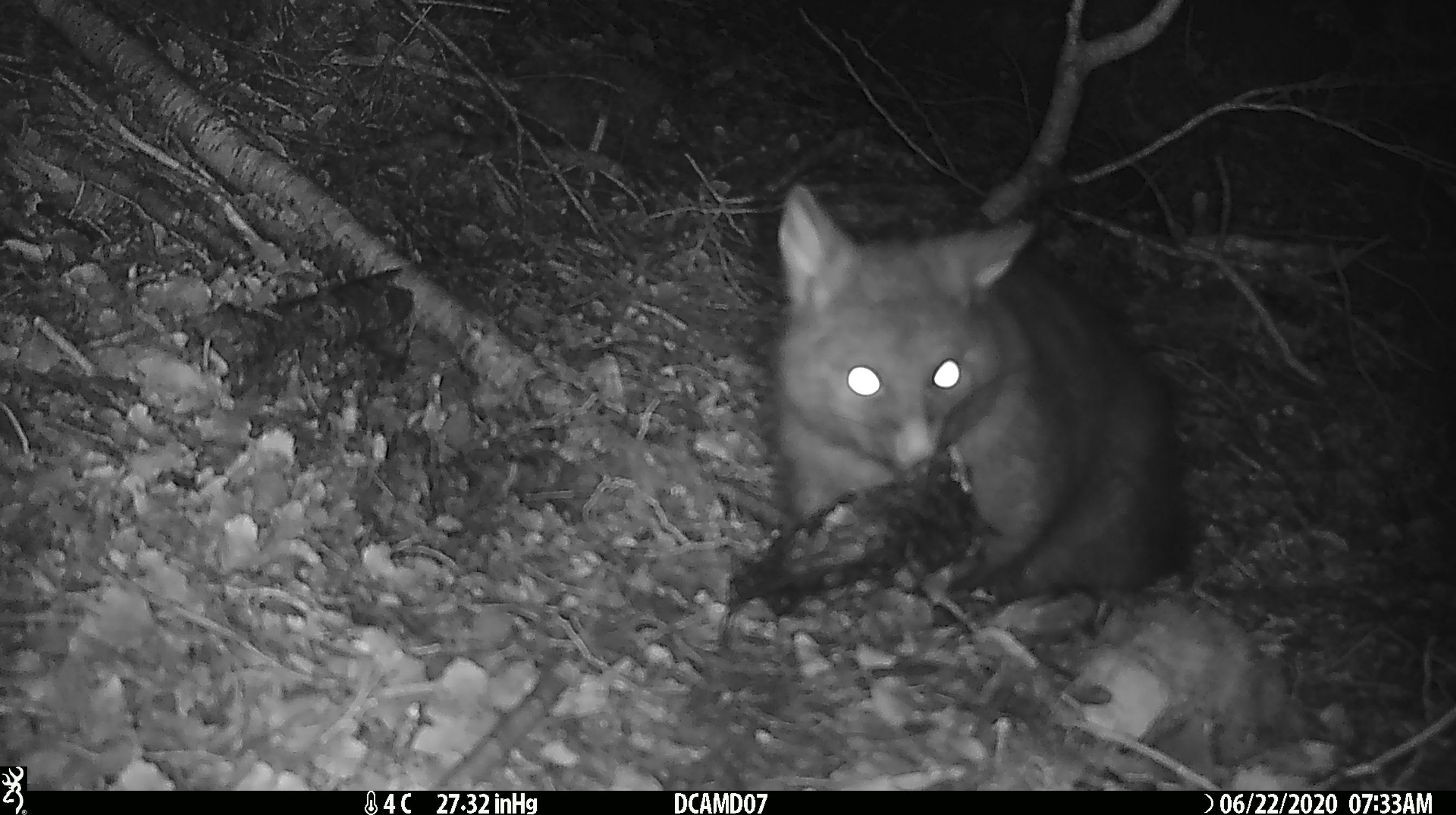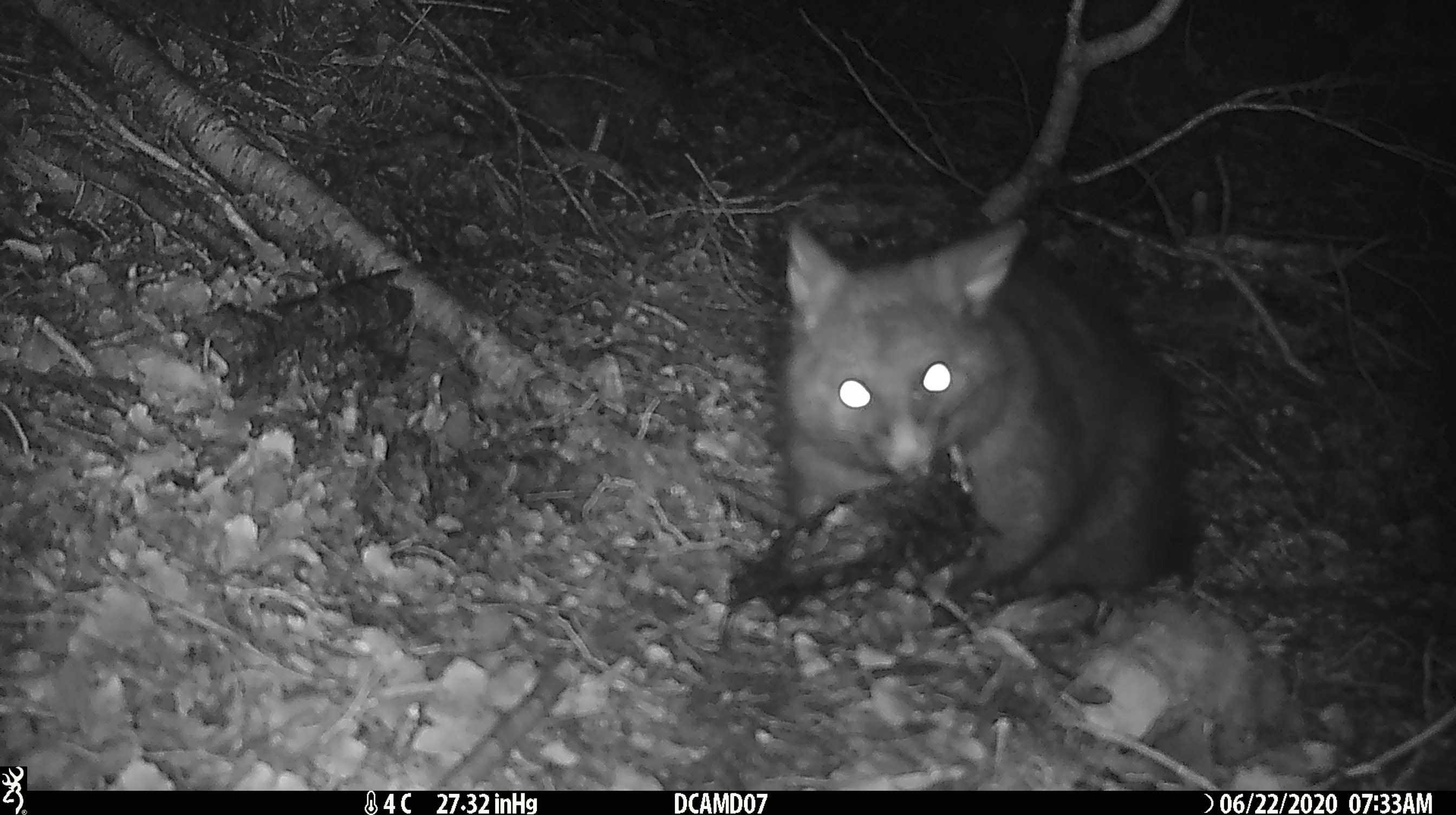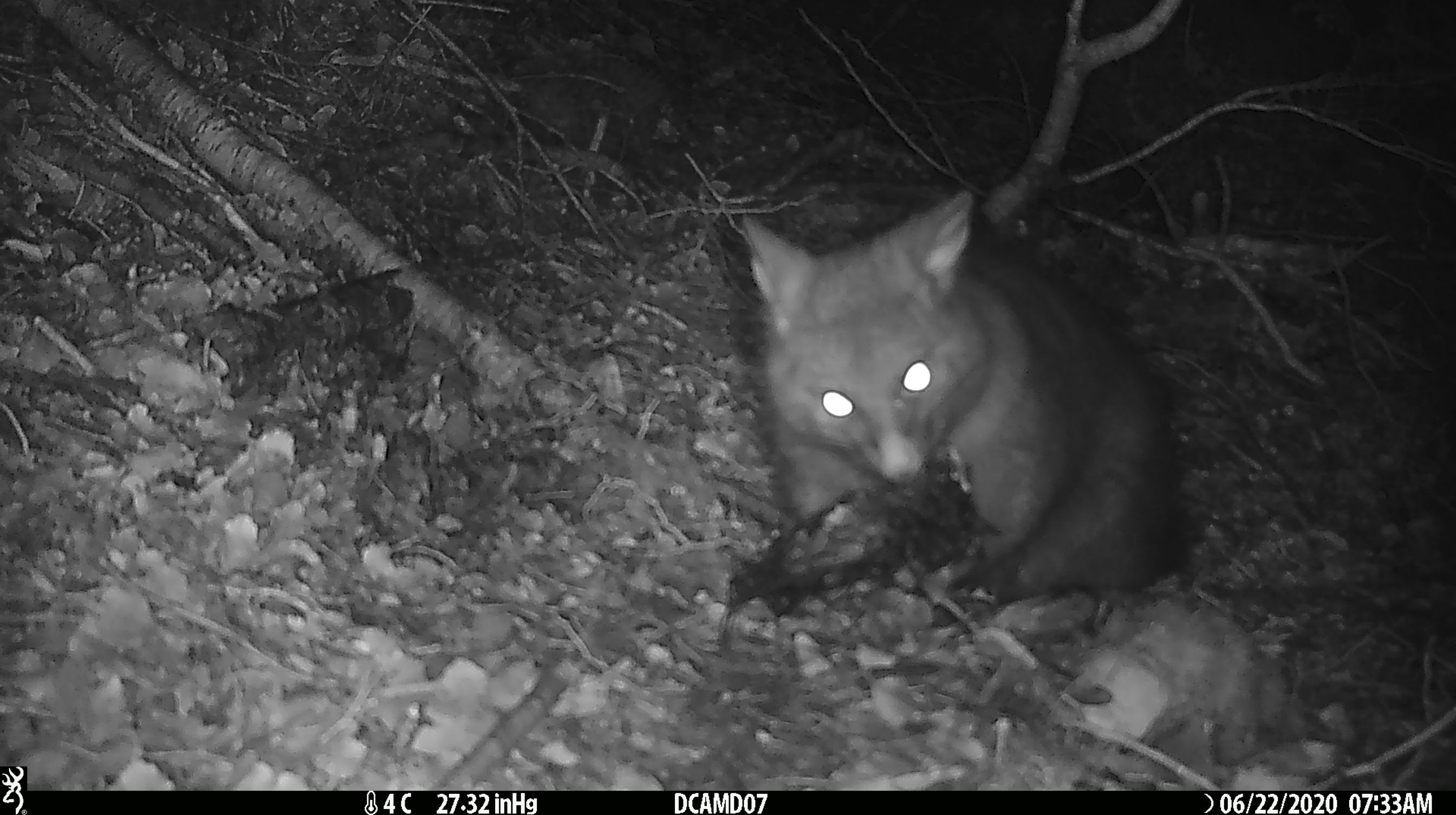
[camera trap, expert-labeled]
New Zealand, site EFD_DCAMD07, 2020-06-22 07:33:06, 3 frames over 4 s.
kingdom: Animalia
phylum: Chordata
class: Mammalia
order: Diprotodontia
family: Phalangeridae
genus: Trichosurus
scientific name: Trichosurus vulpecula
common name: common brushtail possum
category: possum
Possum (common brushtail possum) (Trichosurus vulpecula).